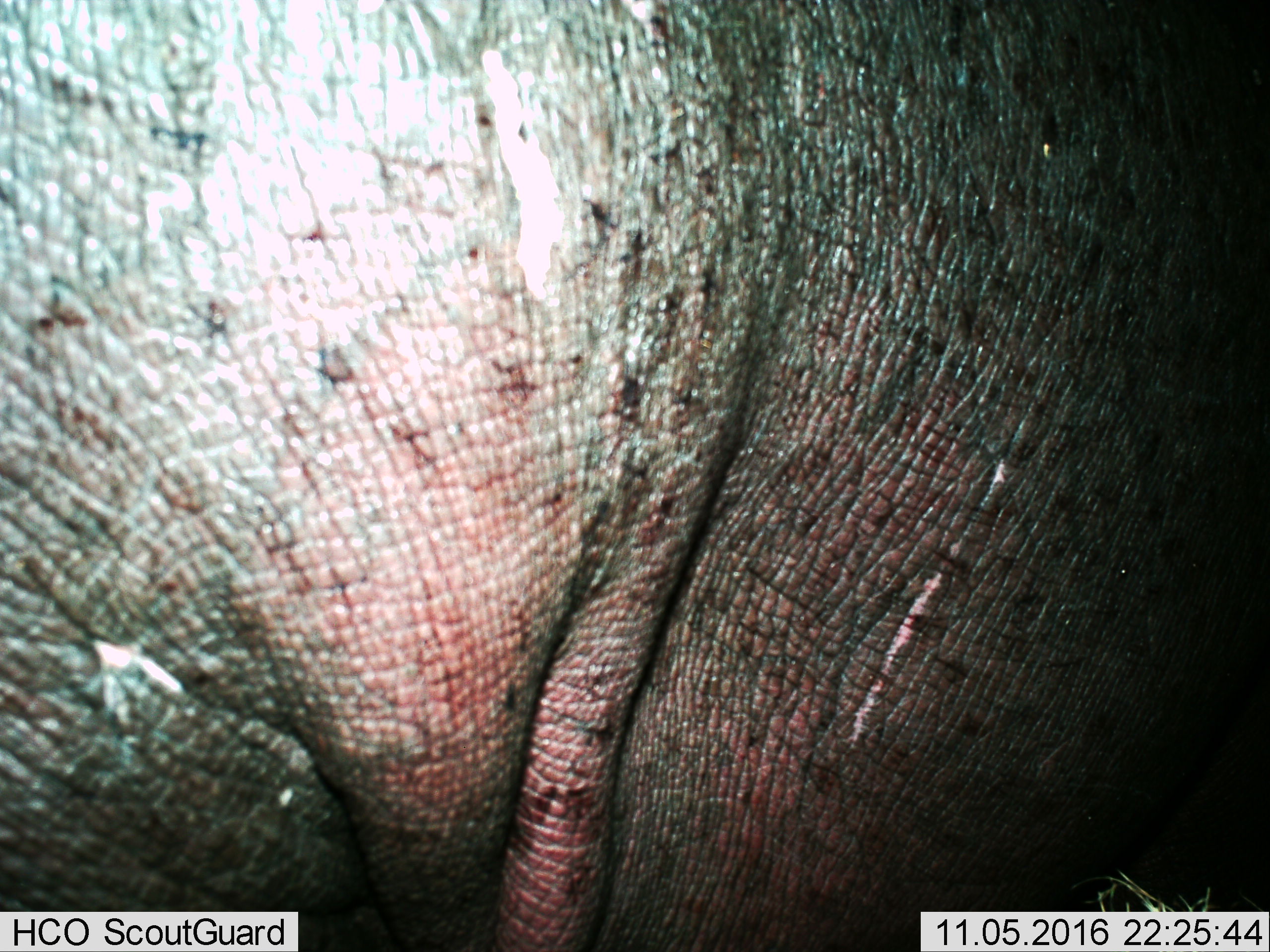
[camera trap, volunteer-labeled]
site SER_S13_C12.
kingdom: Animalia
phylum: Chordata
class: Mammalia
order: Artiodactyla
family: Hippopotamidae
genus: Hippopotamus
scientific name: Hippopotamus amphibius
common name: hippopotamus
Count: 1.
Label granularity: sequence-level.